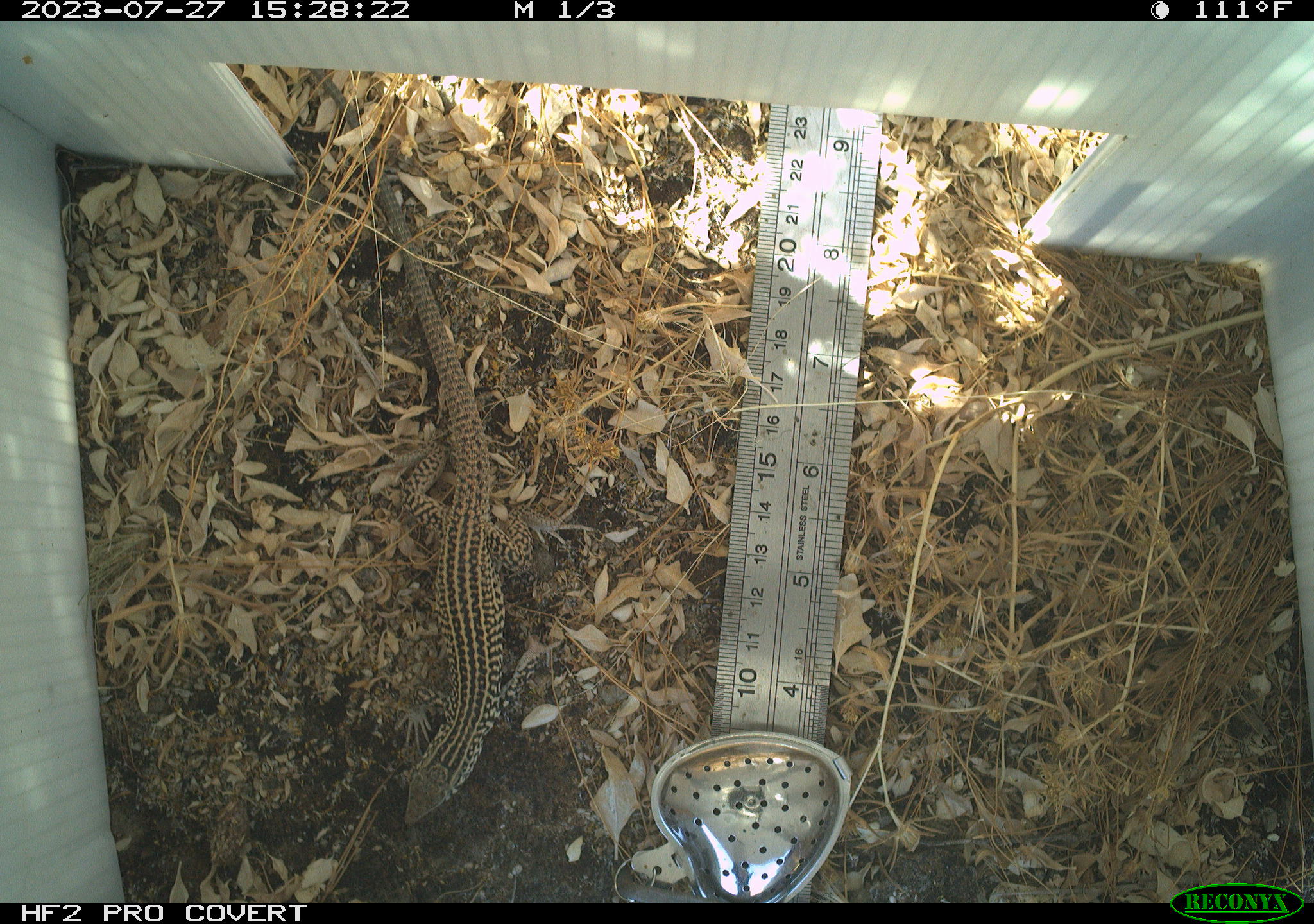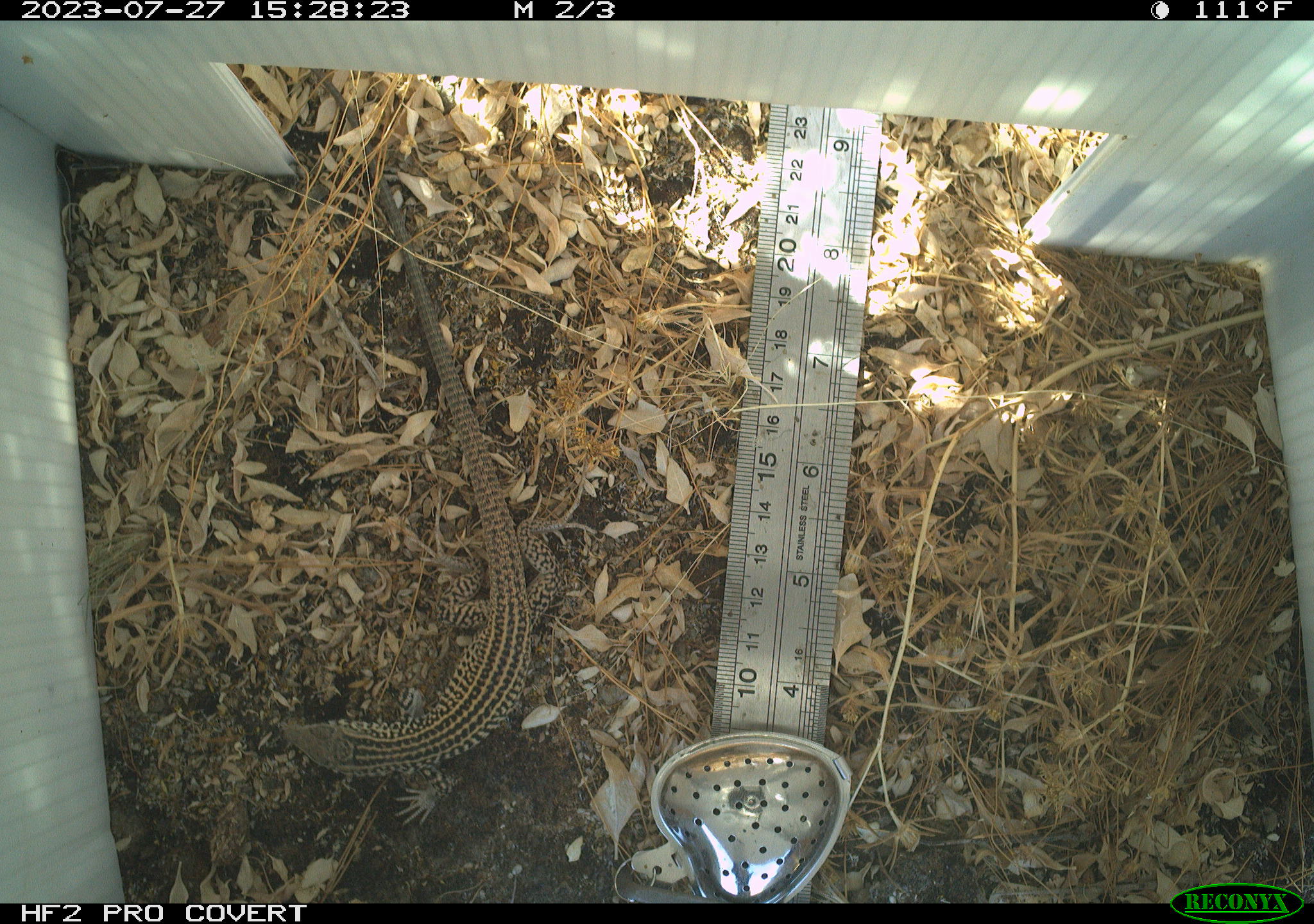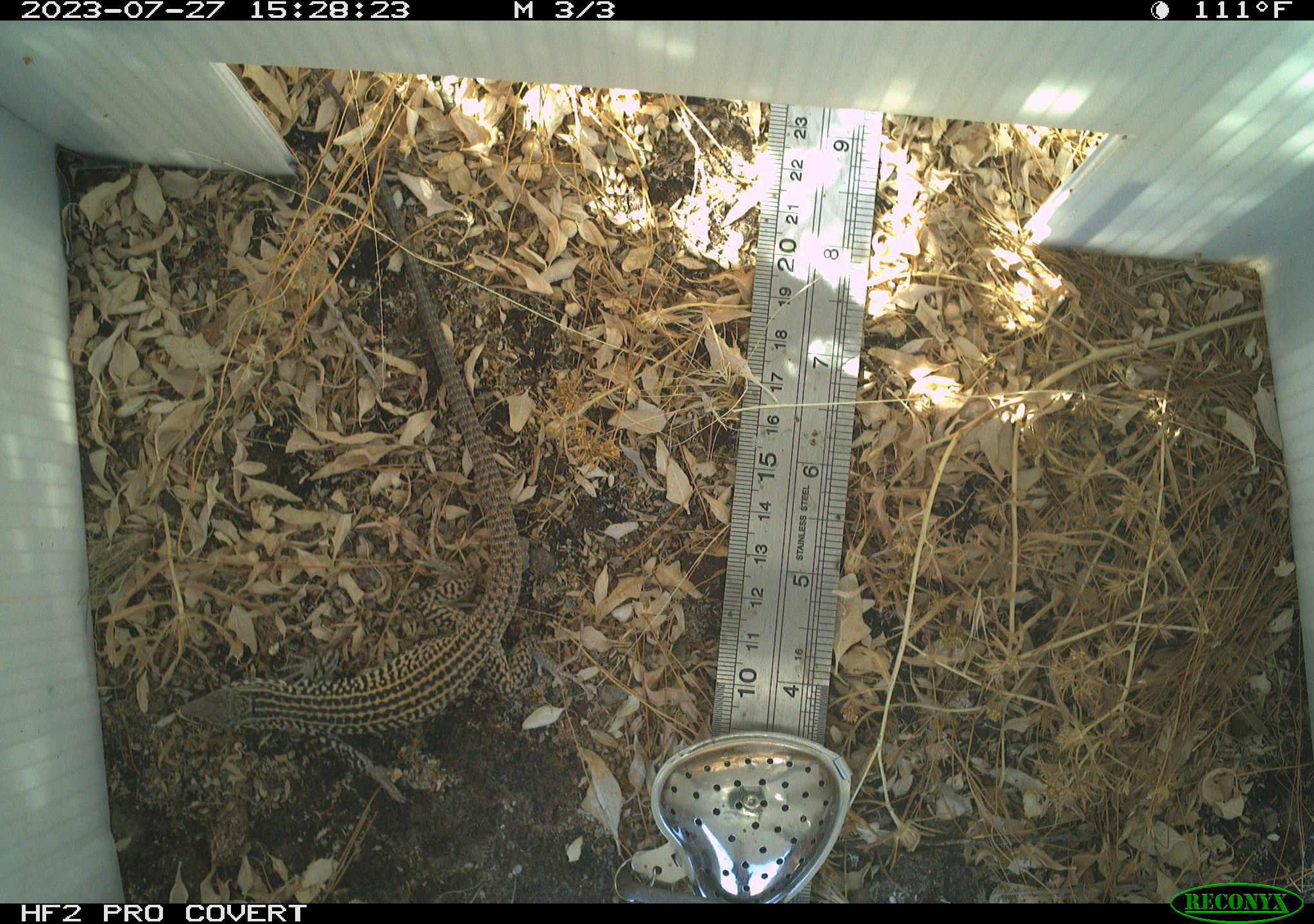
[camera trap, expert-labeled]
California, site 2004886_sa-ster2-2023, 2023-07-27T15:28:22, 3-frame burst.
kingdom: Animalia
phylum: Chordata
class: Reptilia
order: Squamata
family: Teiidae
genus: Aspidoscelis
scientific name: Aspidoscelis tigris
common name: western whiptail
Western whiptail (Aspidoscelis tigris).